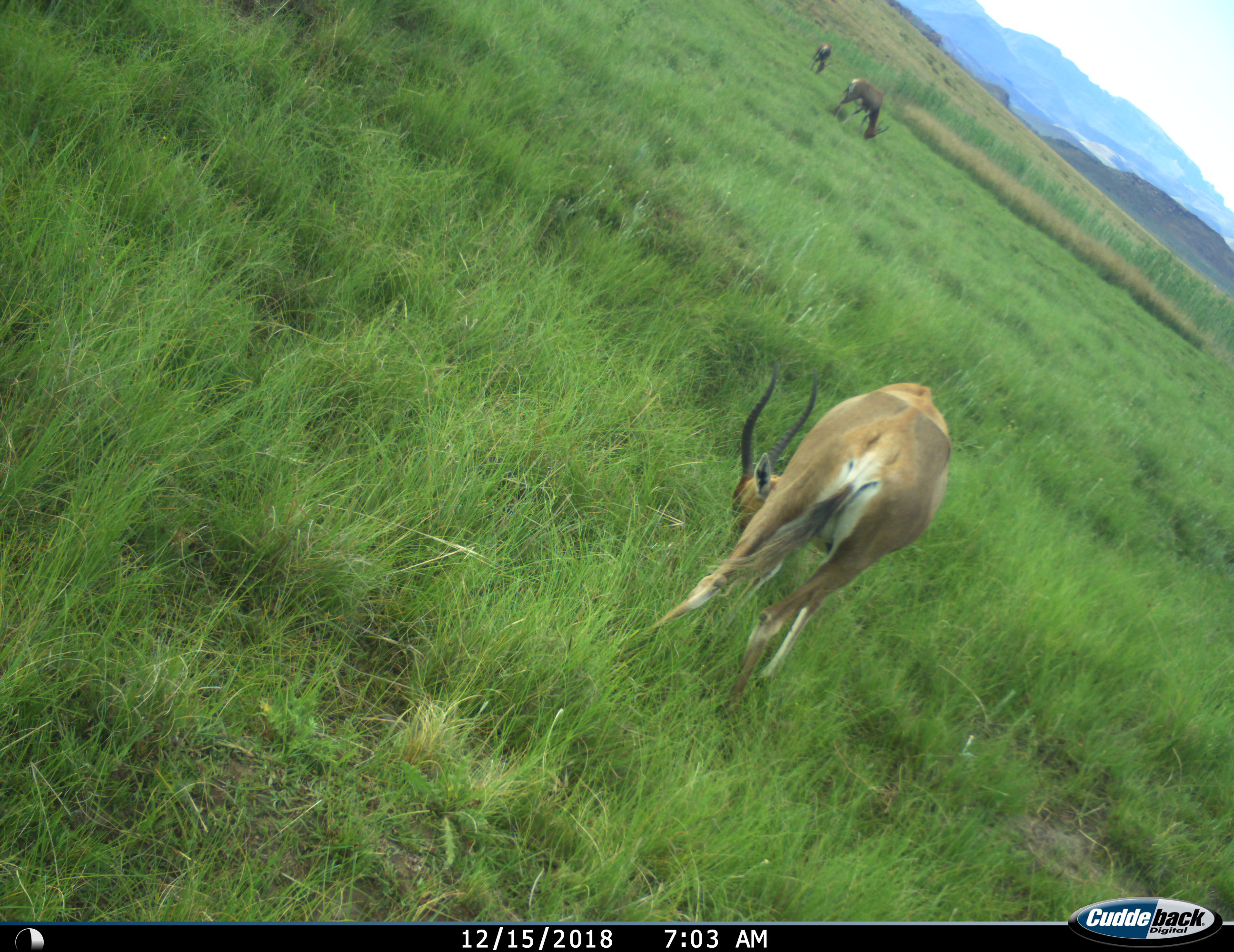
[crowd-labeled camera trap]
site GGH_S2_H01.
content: unidentified animal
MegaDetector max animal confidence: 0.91